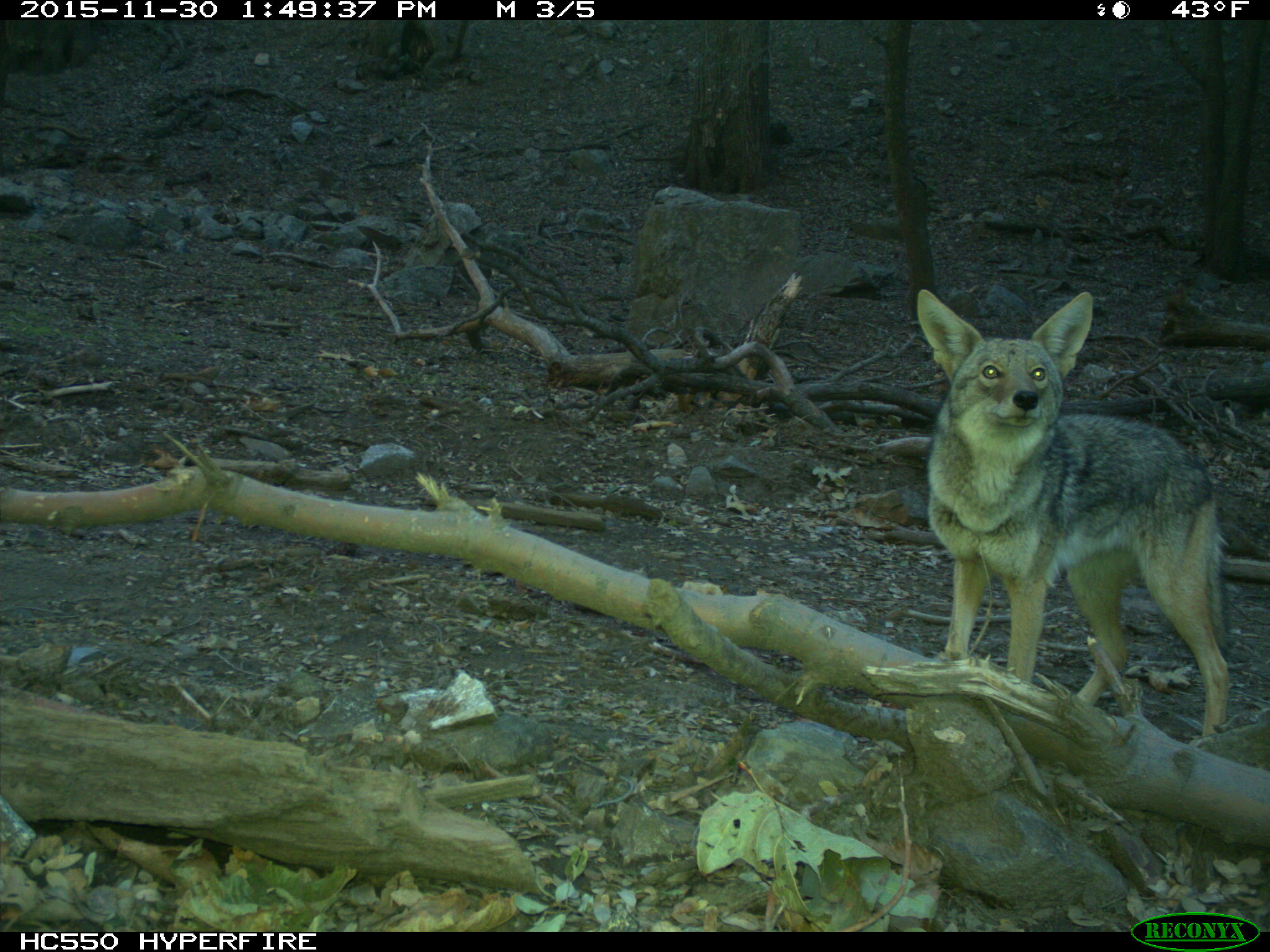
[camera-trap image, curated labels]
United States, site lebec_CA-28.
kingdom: Animalia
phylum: Chordata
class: Mammalia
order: Carnivora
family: Canidae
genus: Canis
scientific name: Canis latrans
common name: coyote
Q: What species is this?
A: Canis latrans (coyote).